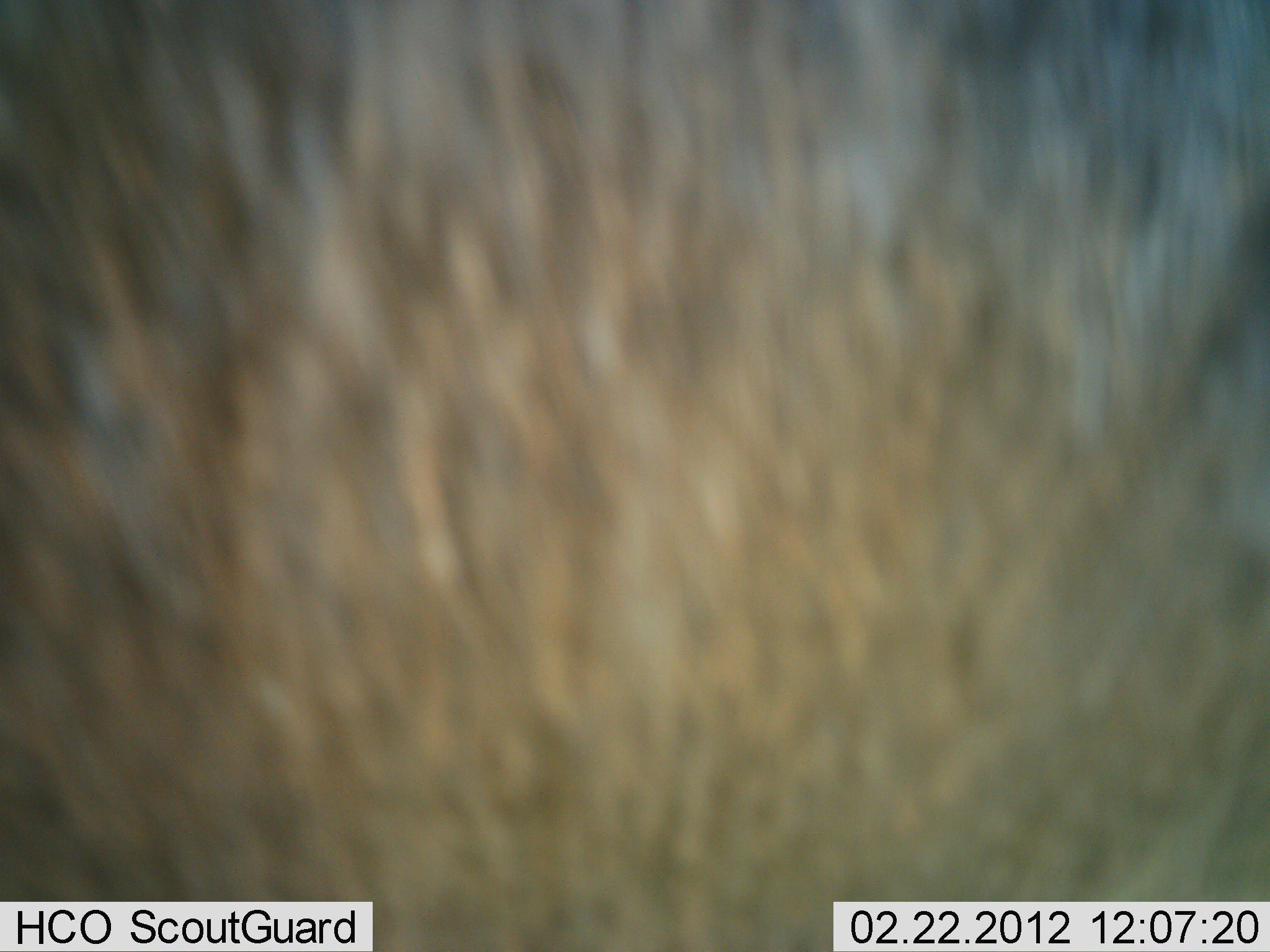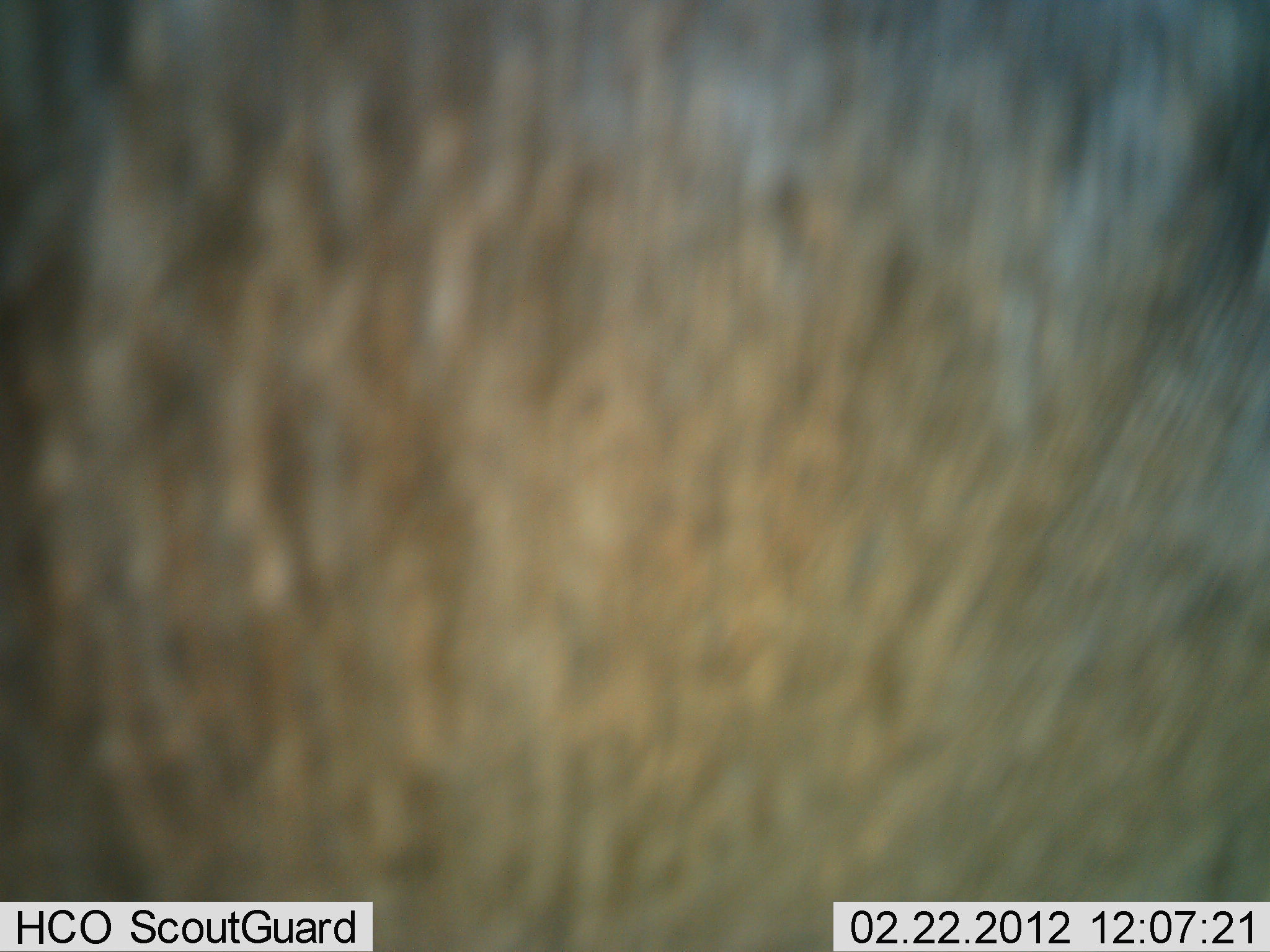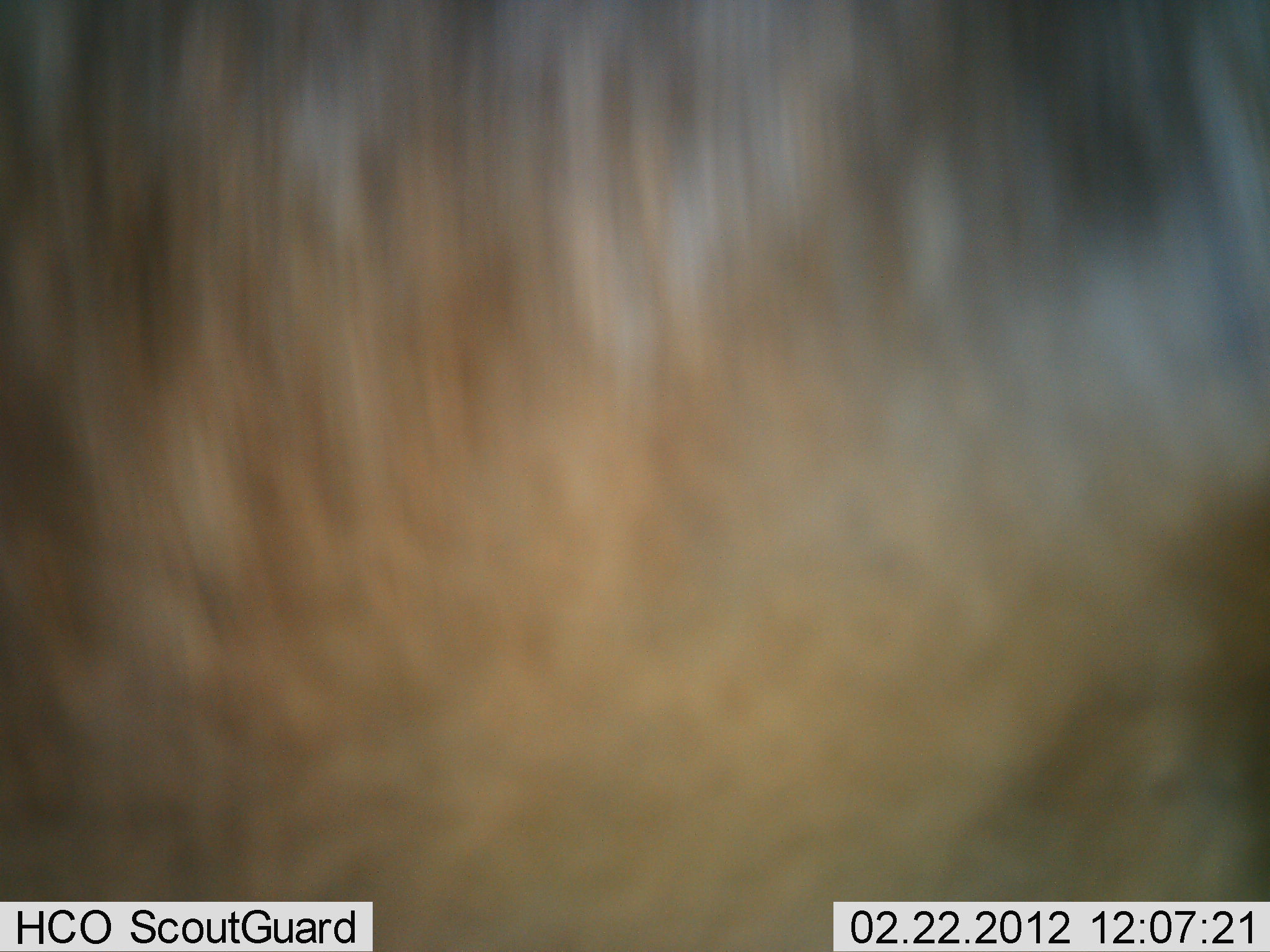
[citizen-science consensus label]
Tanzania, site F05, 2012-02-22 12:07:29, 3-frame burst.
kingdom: Animalia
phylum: Chordata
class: Mammalia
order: Artiodactyla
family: Bovidae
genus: Connochaetes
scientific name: Connochaetes taurinus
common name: blue wildebeest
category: wildebeest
Wildebeest (blue wildebeest) (Connochaetes taurinus), count 1. Behavior (volunteer vote fractions): standing 86%, resting 0%, moving 14%, interacting 0%. Young present (vote fraction): 0%. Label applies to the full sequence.